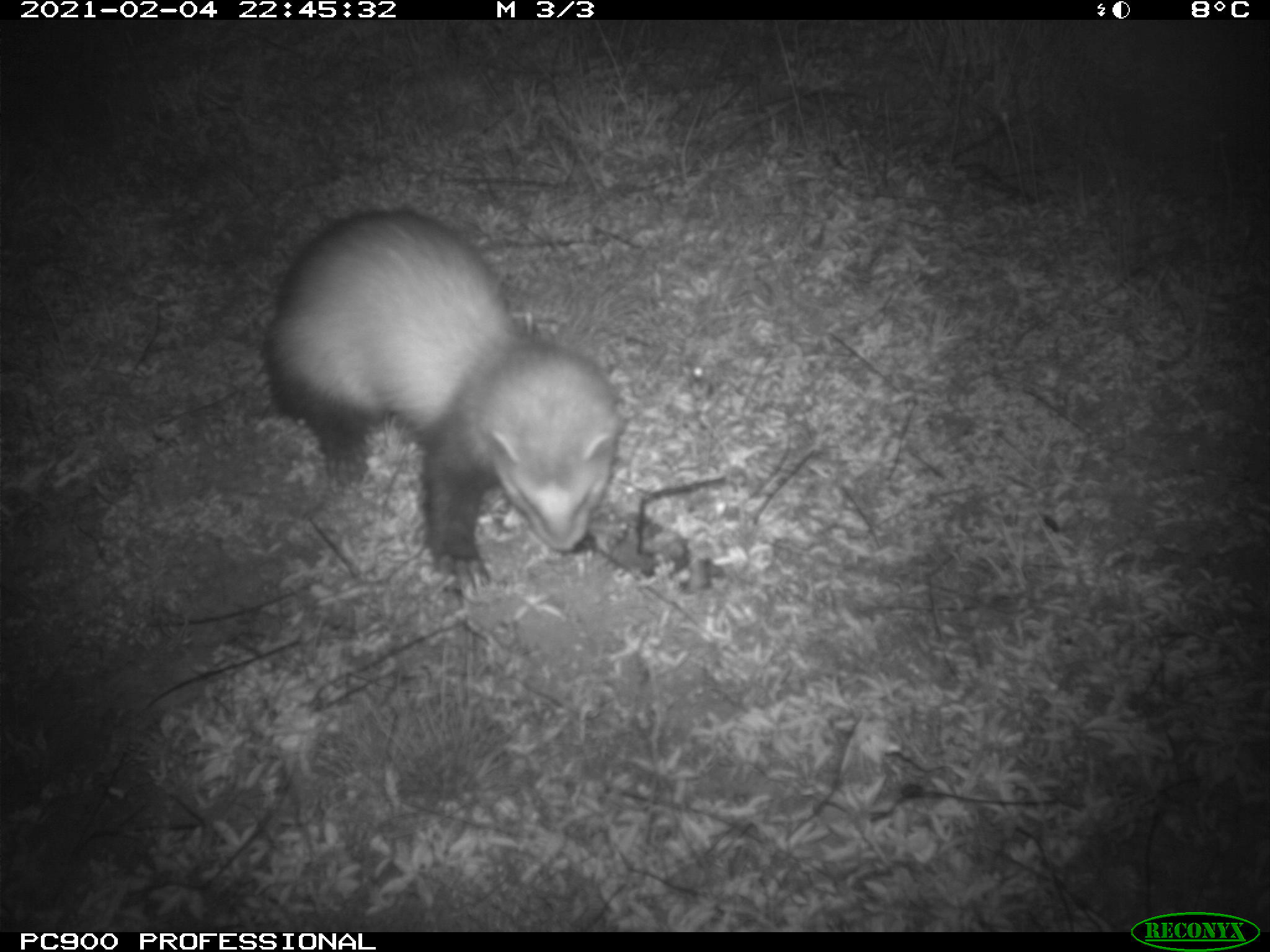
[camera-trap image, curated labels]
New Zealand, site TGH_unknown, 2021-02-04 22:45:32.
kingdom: Animalia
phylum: Chordata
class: Mammalia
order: Carnivora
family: Mustelidae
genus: Mustela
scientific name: Mustela furo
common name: ferret